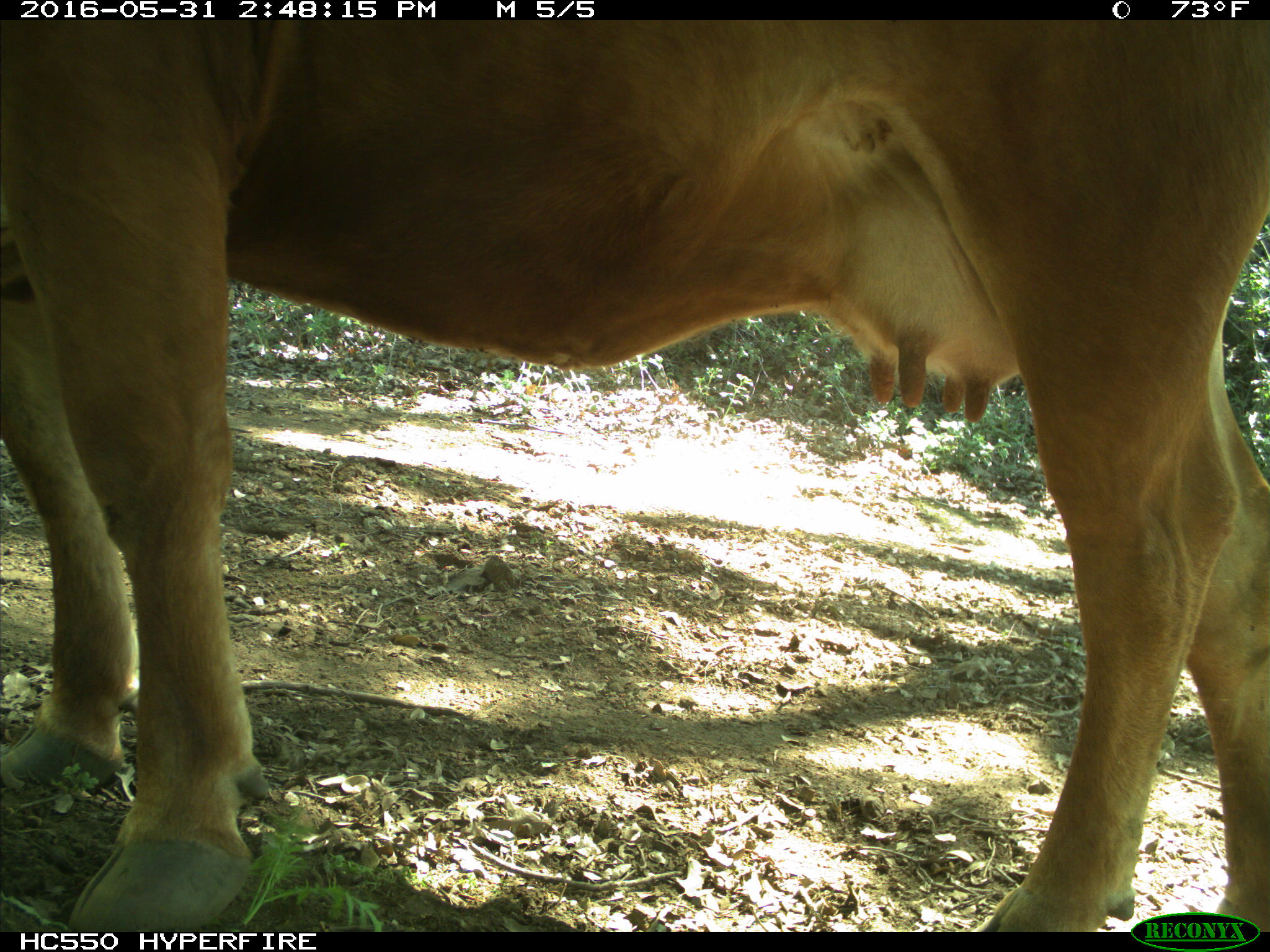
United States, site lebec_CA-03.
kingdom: Animalia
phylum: Chordata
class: Mammalia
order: Artiodactyla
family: Bovidae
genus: Bos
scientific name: Bos taurus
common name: domestic cow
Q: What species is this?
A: Bos taurus (domestic cow).